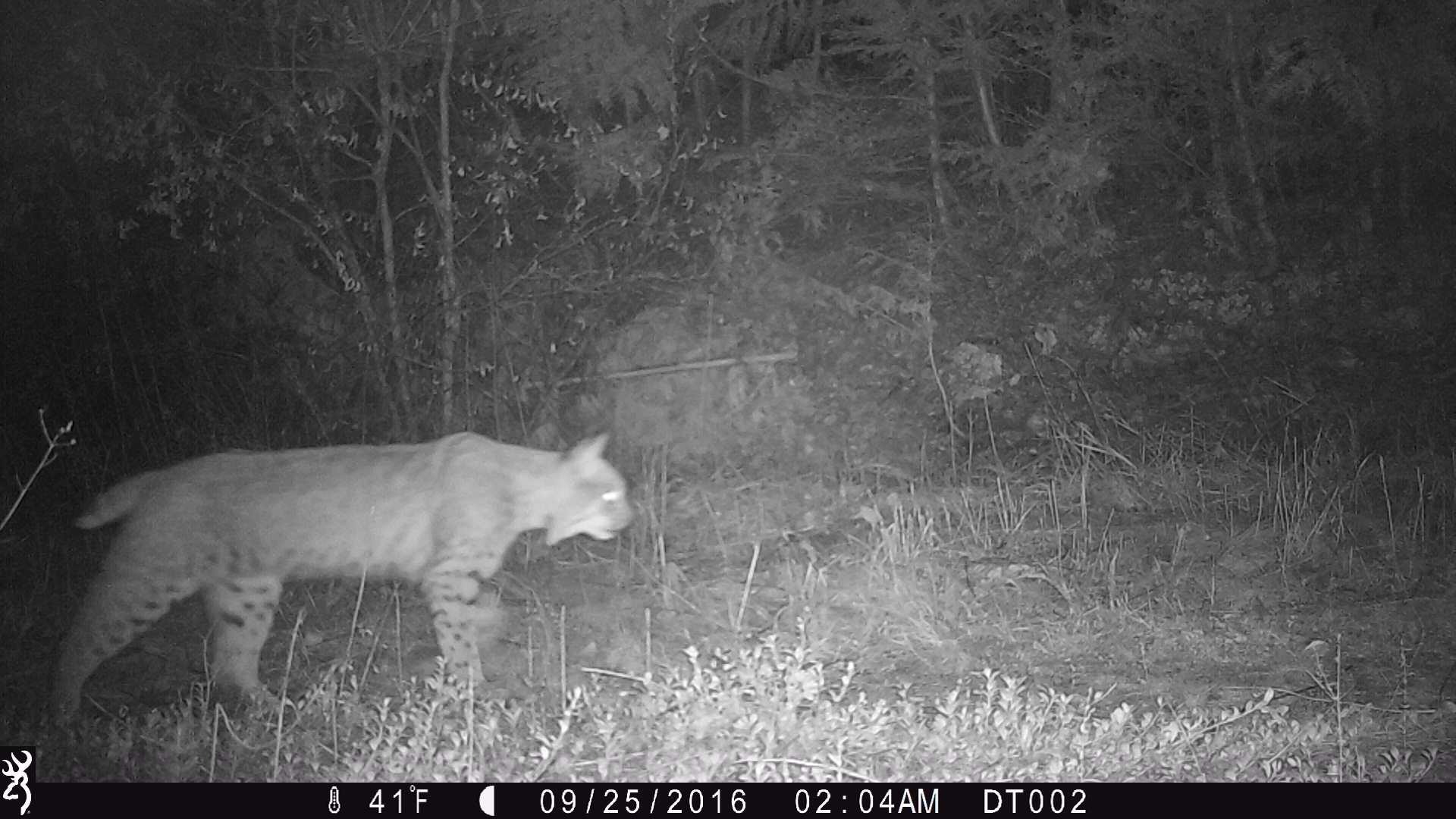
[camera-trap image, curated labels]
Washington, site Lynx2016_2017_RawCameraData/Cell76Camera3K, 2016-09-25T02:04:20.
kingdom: Animalia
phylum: Chordata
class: Mammalia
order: Carnivora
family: Felidae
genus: Lynx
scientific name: Lynx rufus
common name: bobcat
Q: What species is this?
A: Lynx rufus (bobcat).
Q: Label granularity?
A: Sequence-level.